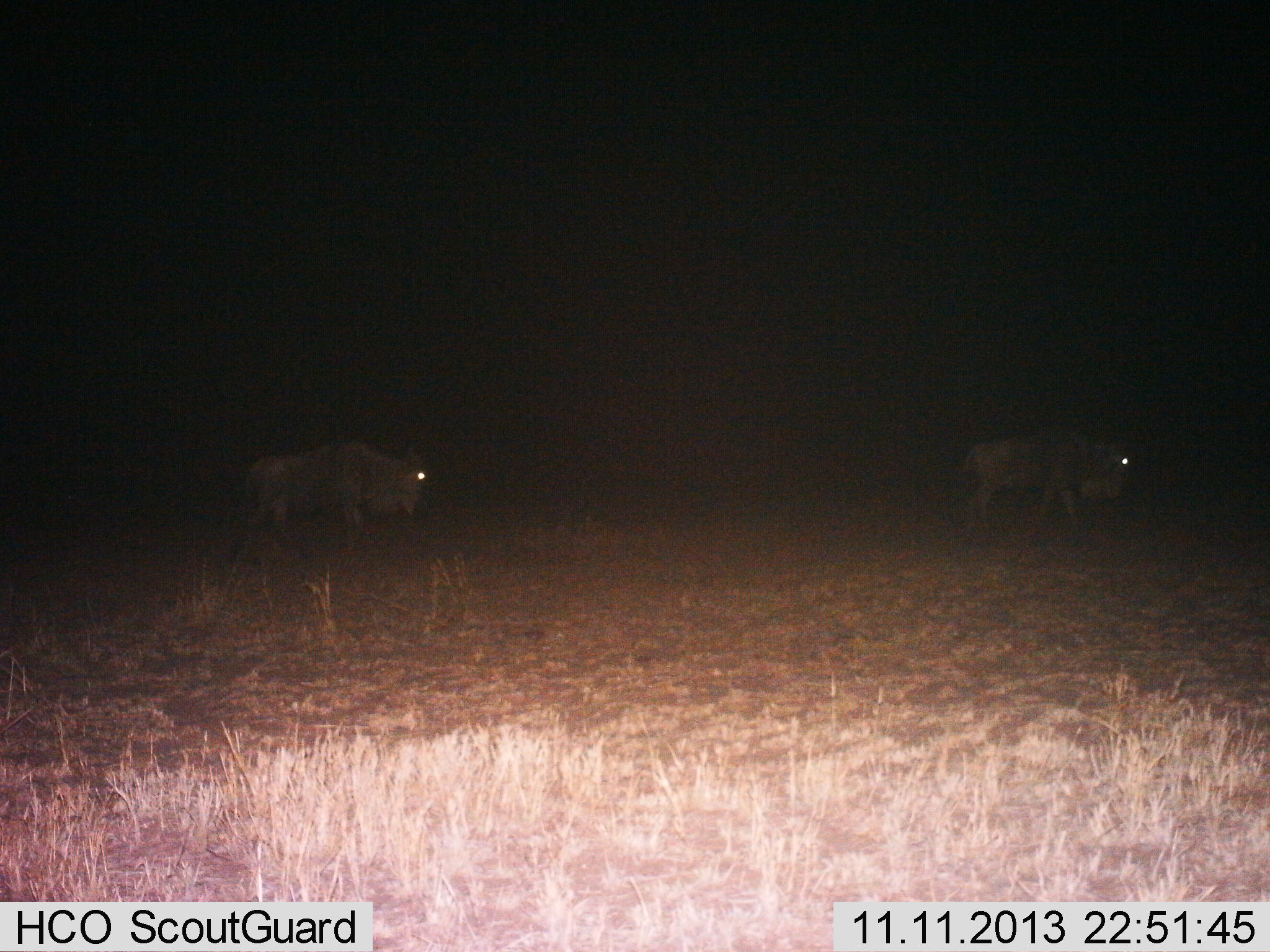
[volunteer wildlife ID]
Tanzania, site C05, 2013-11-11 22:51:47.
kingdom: Animalia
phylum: Chordata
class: Mammalia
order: Artiodactyla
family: Bovidae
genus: Connochaetes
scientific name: Connochaetes taurinus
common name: blue wildebeest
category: wildebeest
Wildebeest (blue wildebeest) (Connochaetes taurinus), count 2. Behavior (volunteer vote fractions): standing 30%, resting 0%, moving 80%, interacting 0%. Young present (vote fraction): 0%. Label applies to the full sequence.